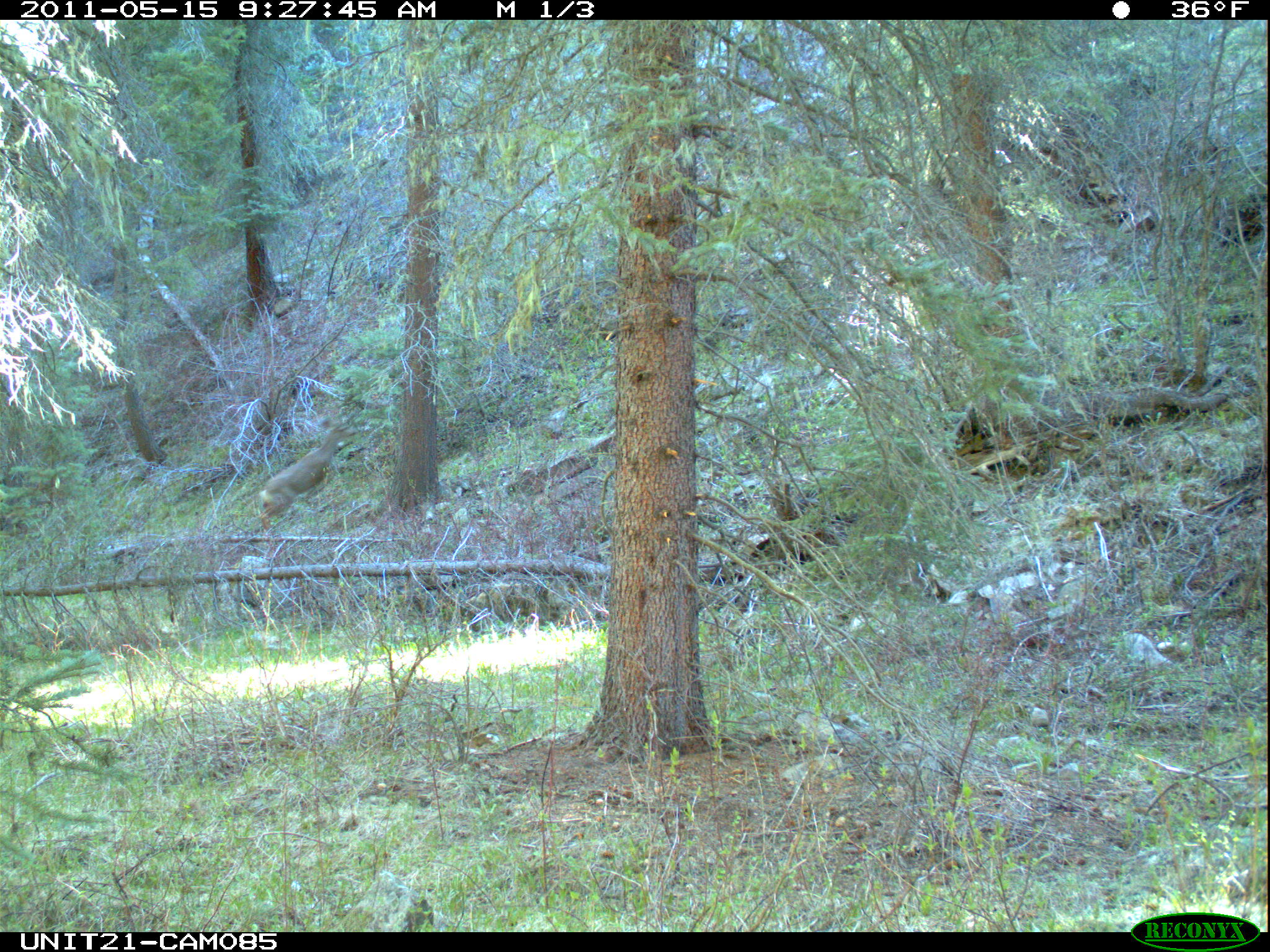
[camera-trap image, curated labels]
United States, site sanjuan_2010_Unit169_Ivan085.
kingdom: Animalia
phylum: Chordata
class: Mammalia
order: Artiodactyla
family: Cervidae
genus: Odocoileus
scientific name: Odocoileus hemionus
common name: mule deer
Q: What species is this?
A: Odocoileus hemionus (mule deer).